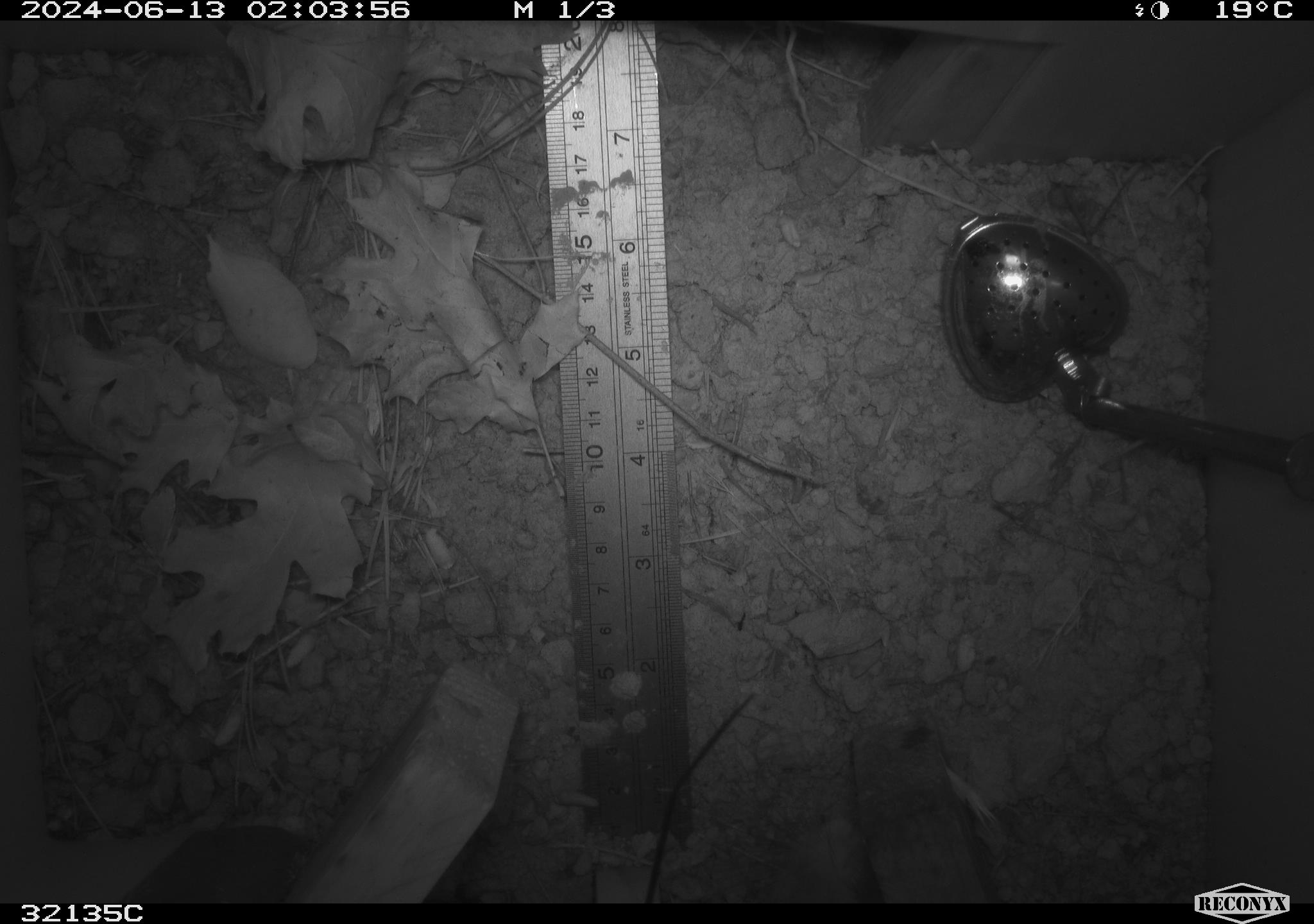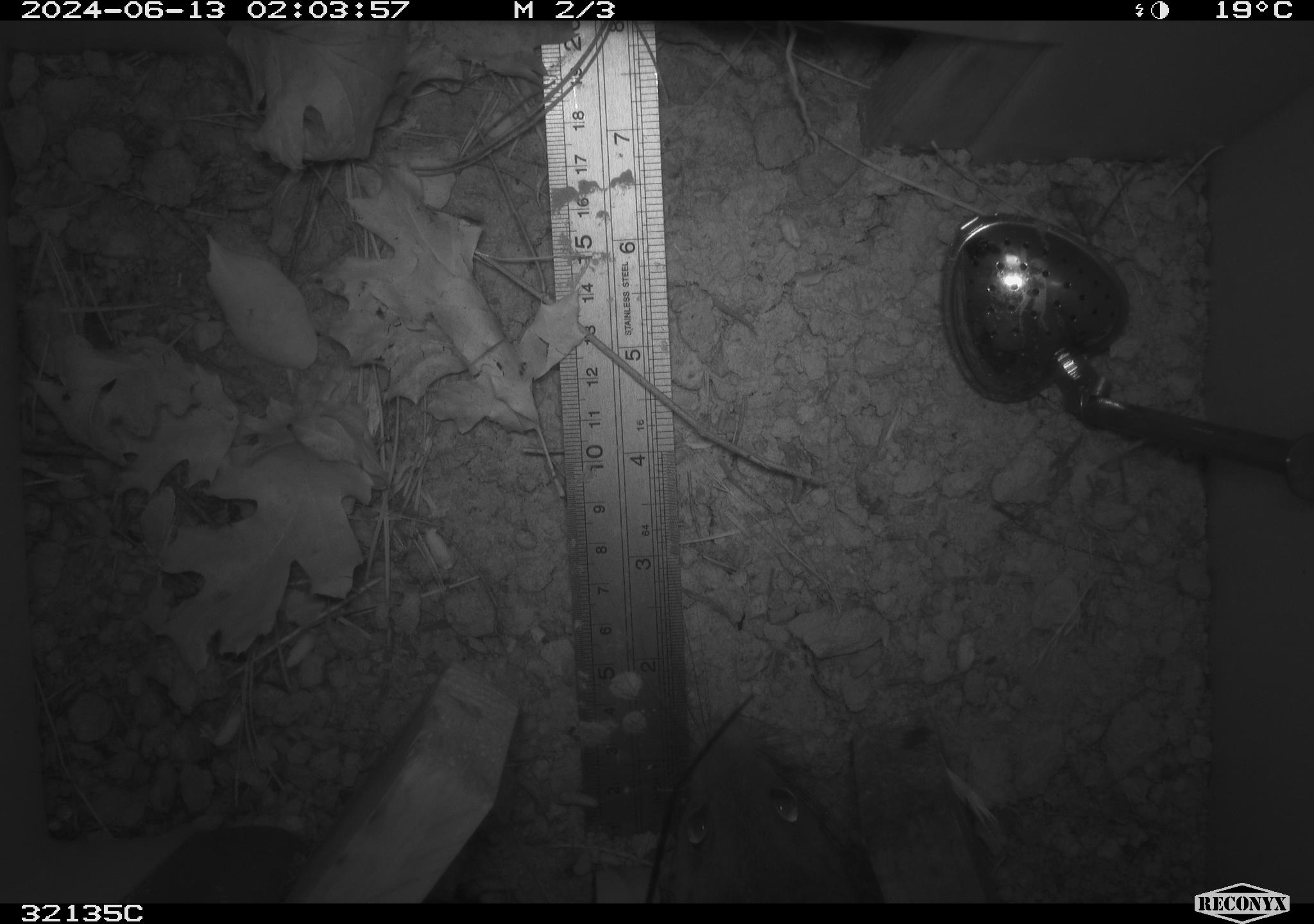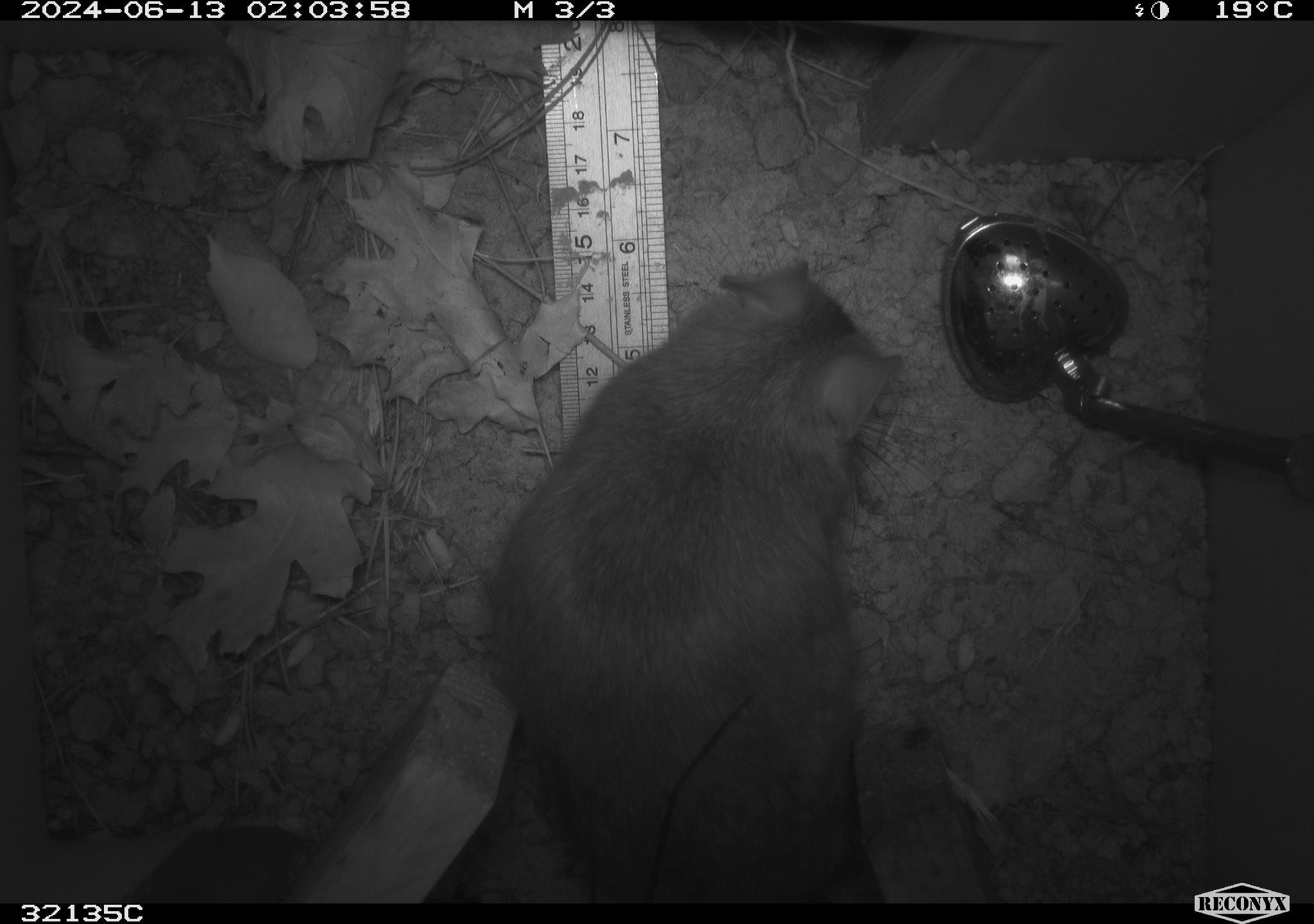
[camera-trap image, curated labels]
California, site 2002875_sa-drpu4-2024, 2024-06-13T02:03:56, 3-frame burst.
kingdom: Animalia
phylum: Chordata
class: Mammalia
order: Rodentia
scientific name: Rodentia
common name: rodent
Rodent (Rodentia).